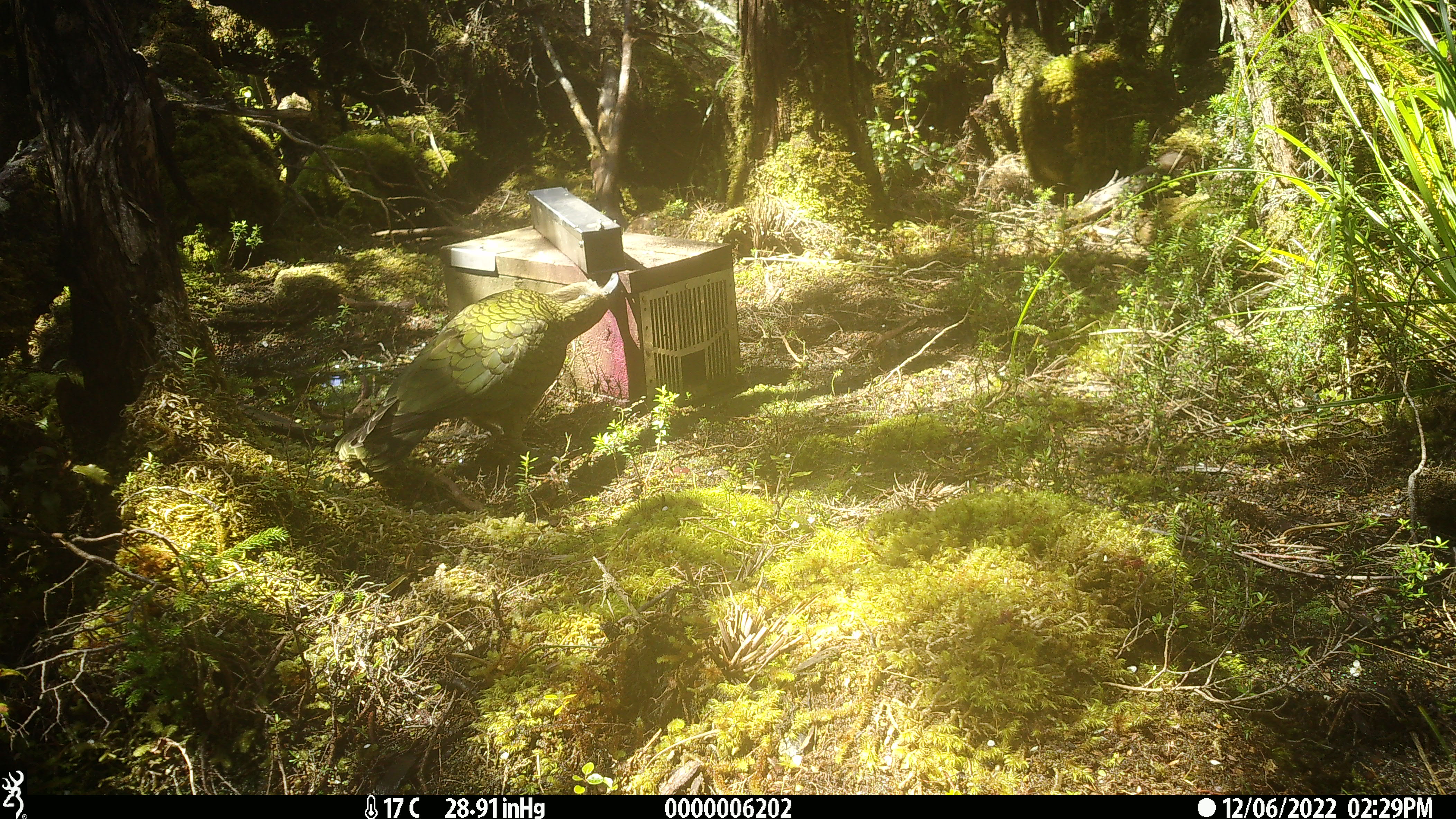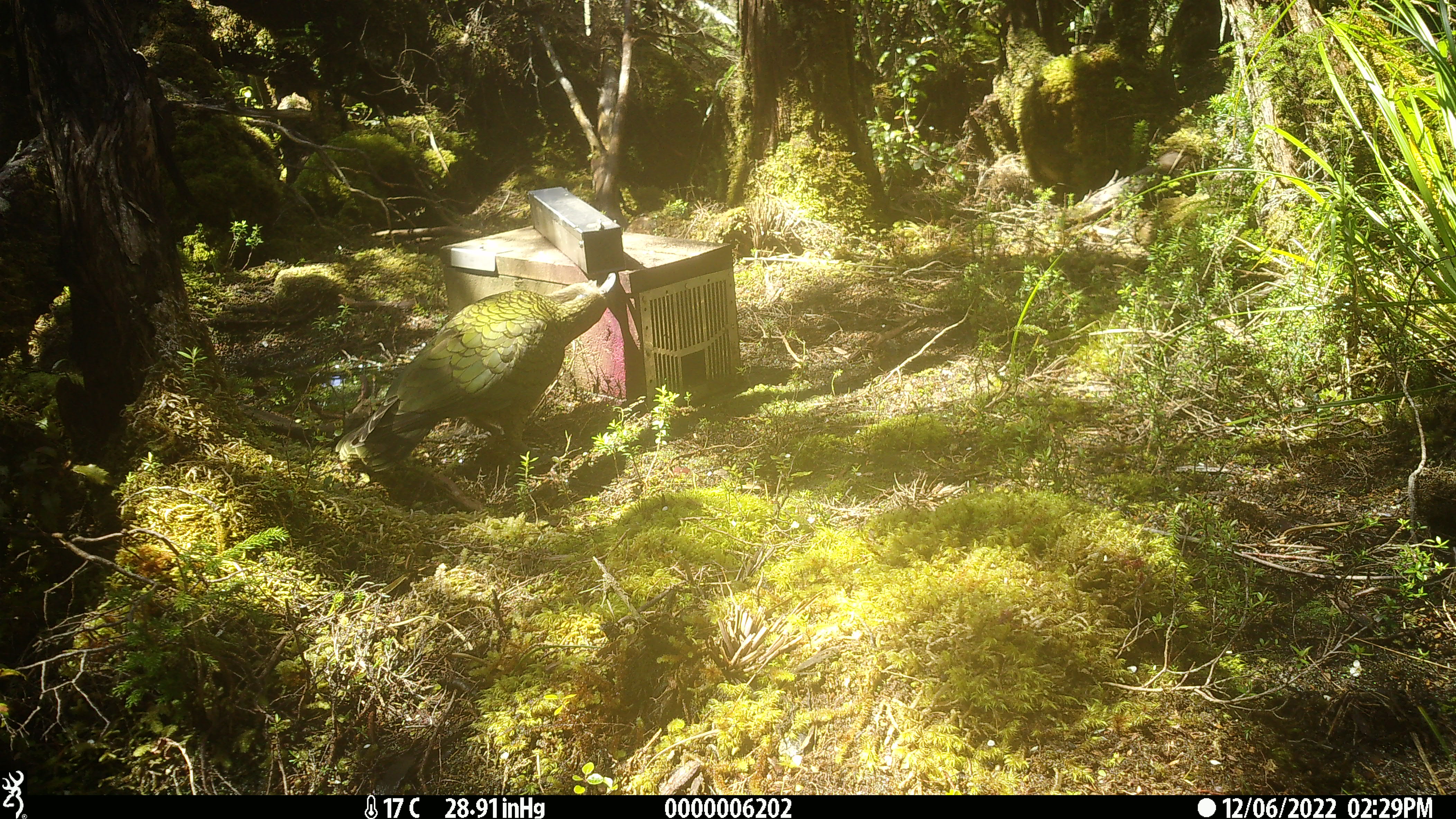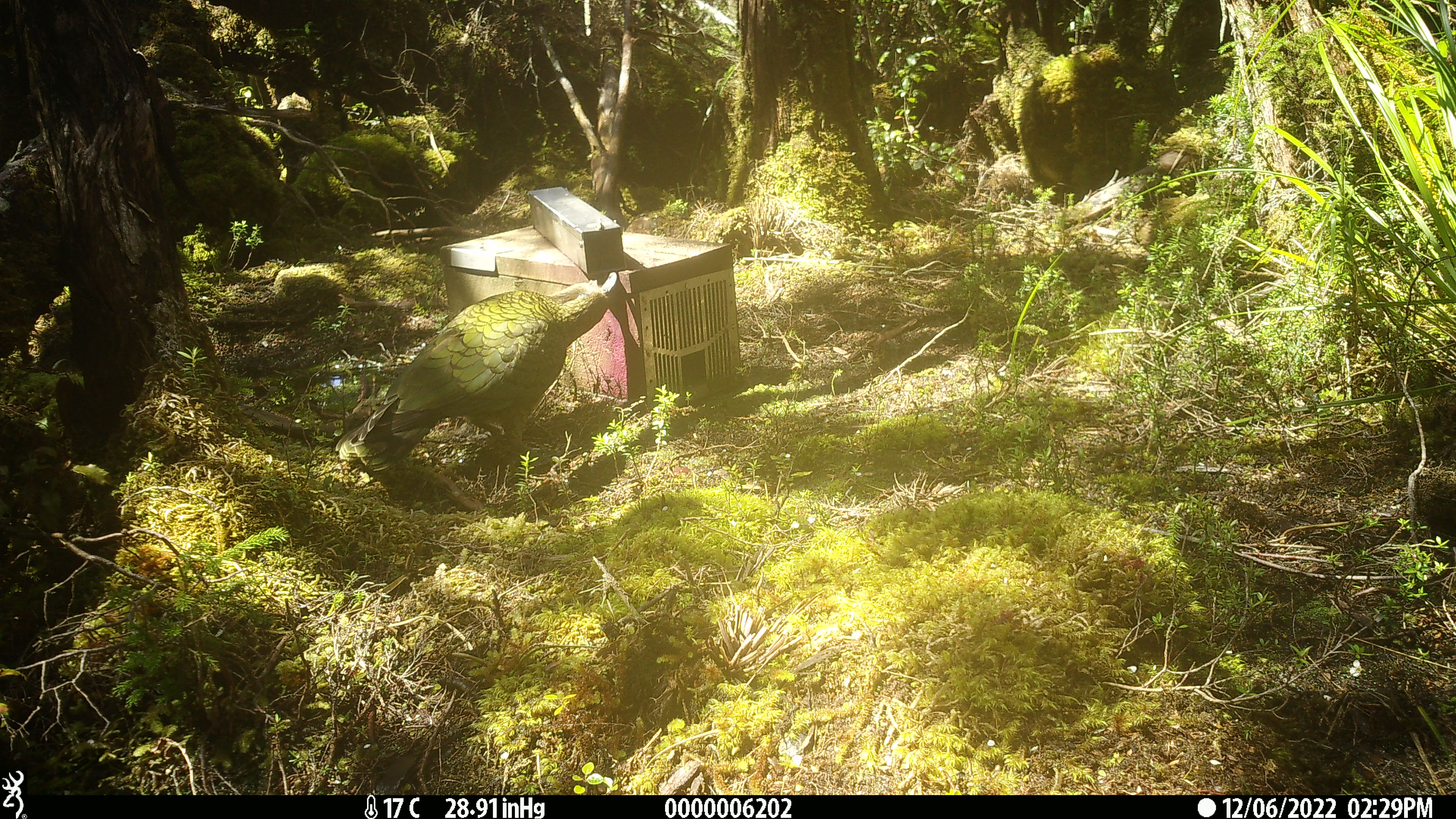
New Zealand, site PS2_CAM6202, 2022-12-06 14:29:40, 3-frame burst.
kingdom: Animalia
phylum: Chordata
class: Aves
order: Psittaciformes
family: Strigopidae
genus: Nestor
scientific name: Nestor notabilis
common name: kea